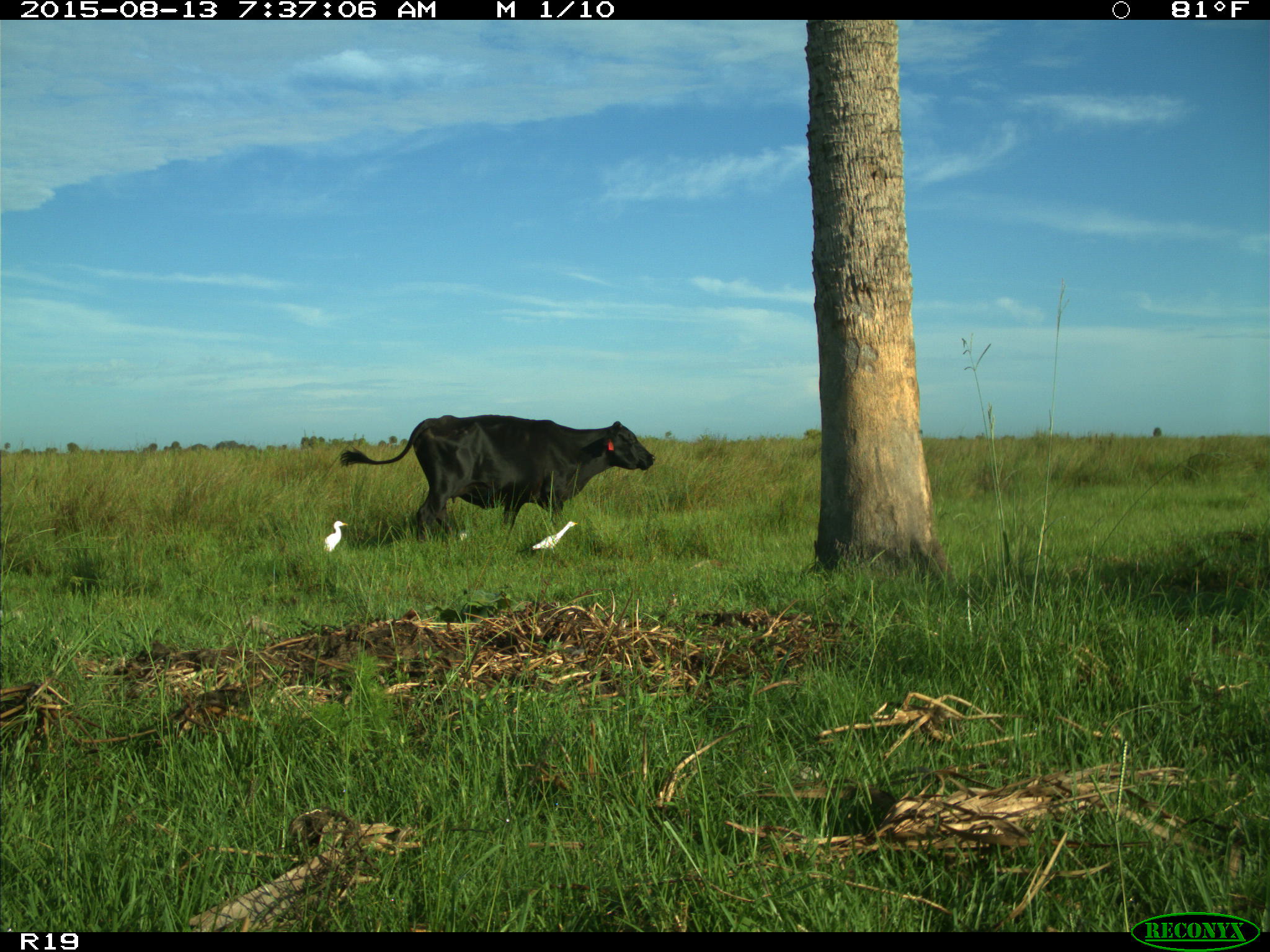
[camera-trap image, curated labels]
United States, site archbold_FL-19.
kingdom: Animalia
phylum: Chordata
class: Mammalia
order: Artiodactyla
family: Bovidae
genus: Bos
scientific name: Bos taurus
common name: domestic cow